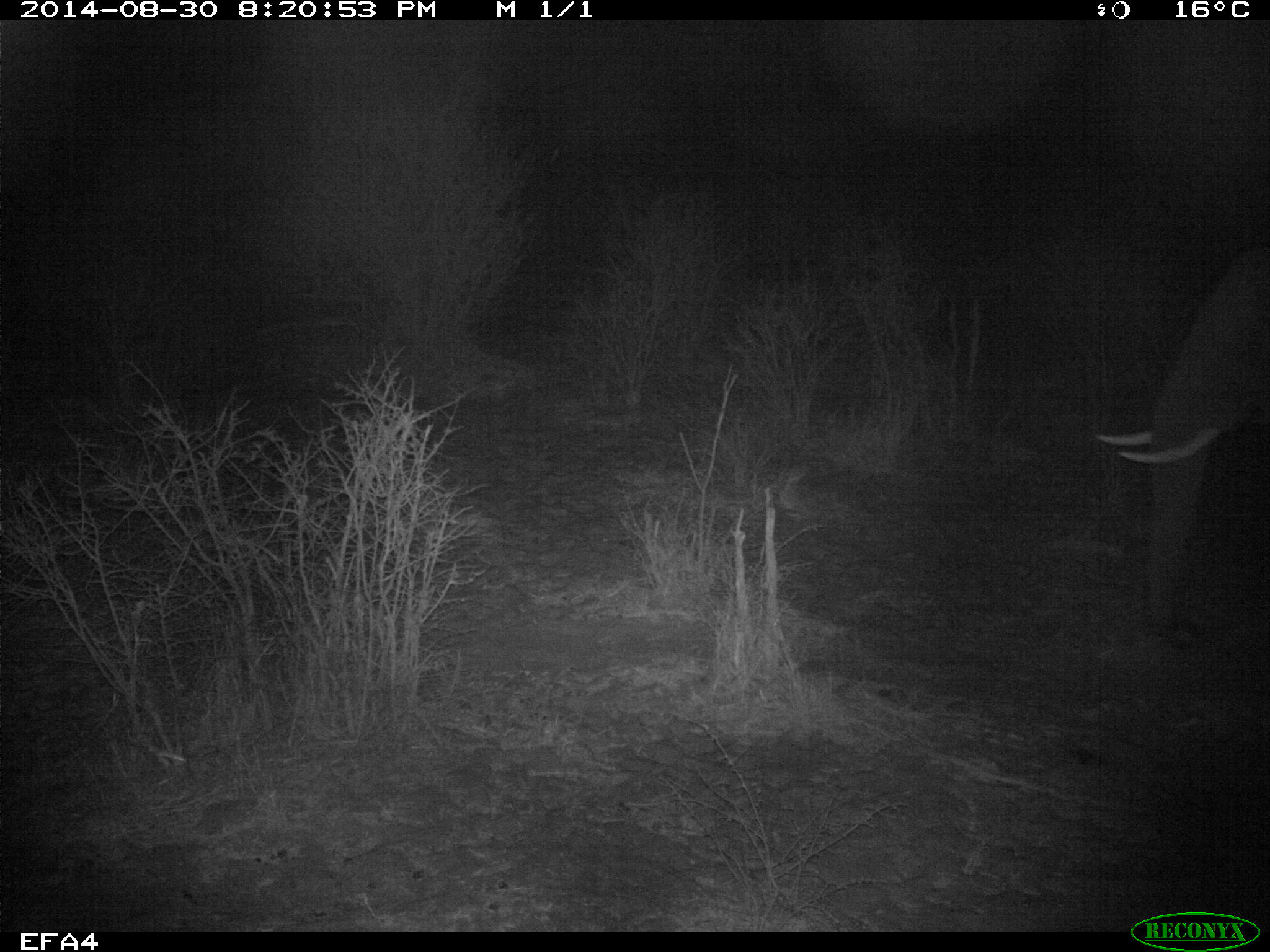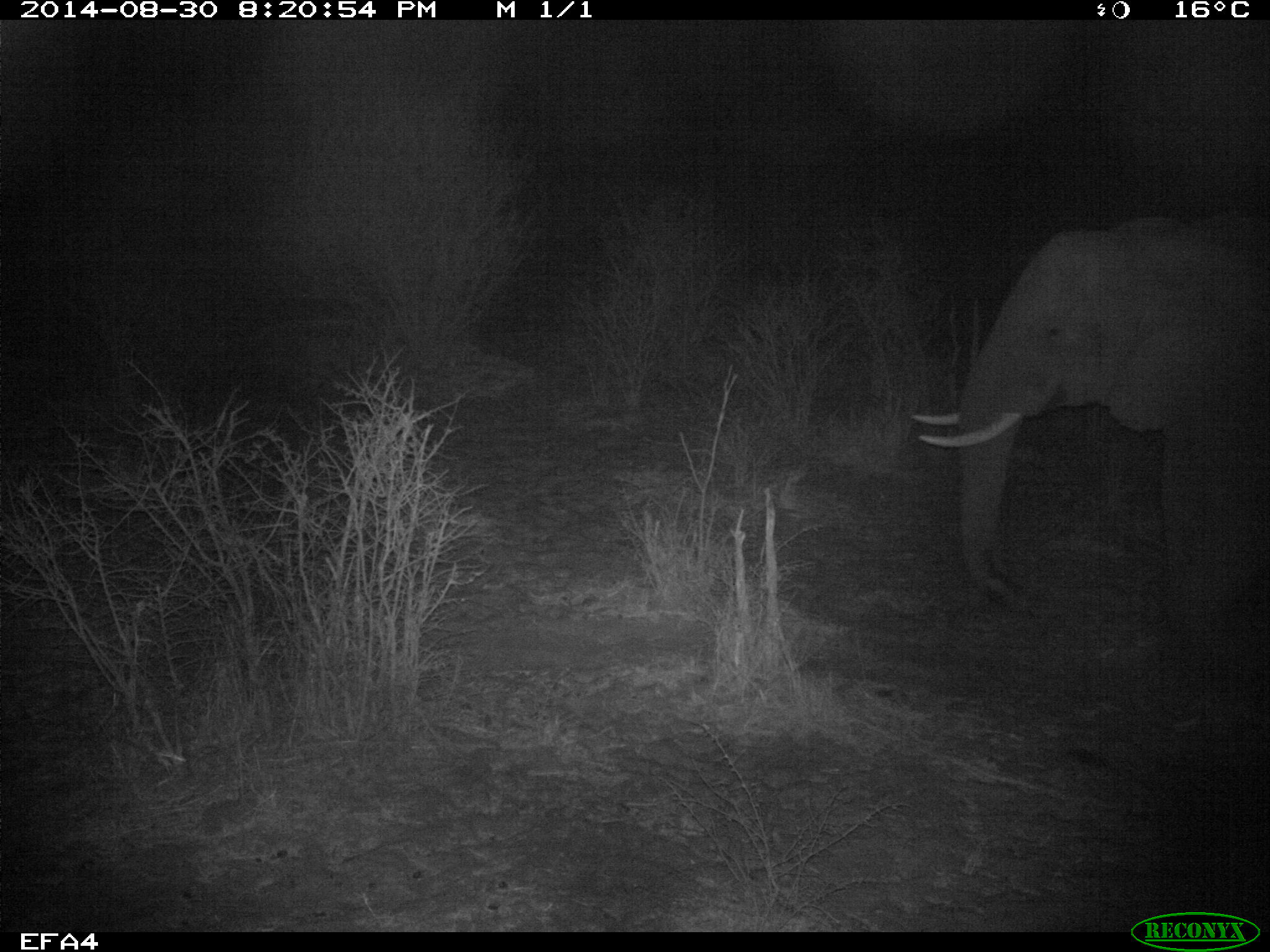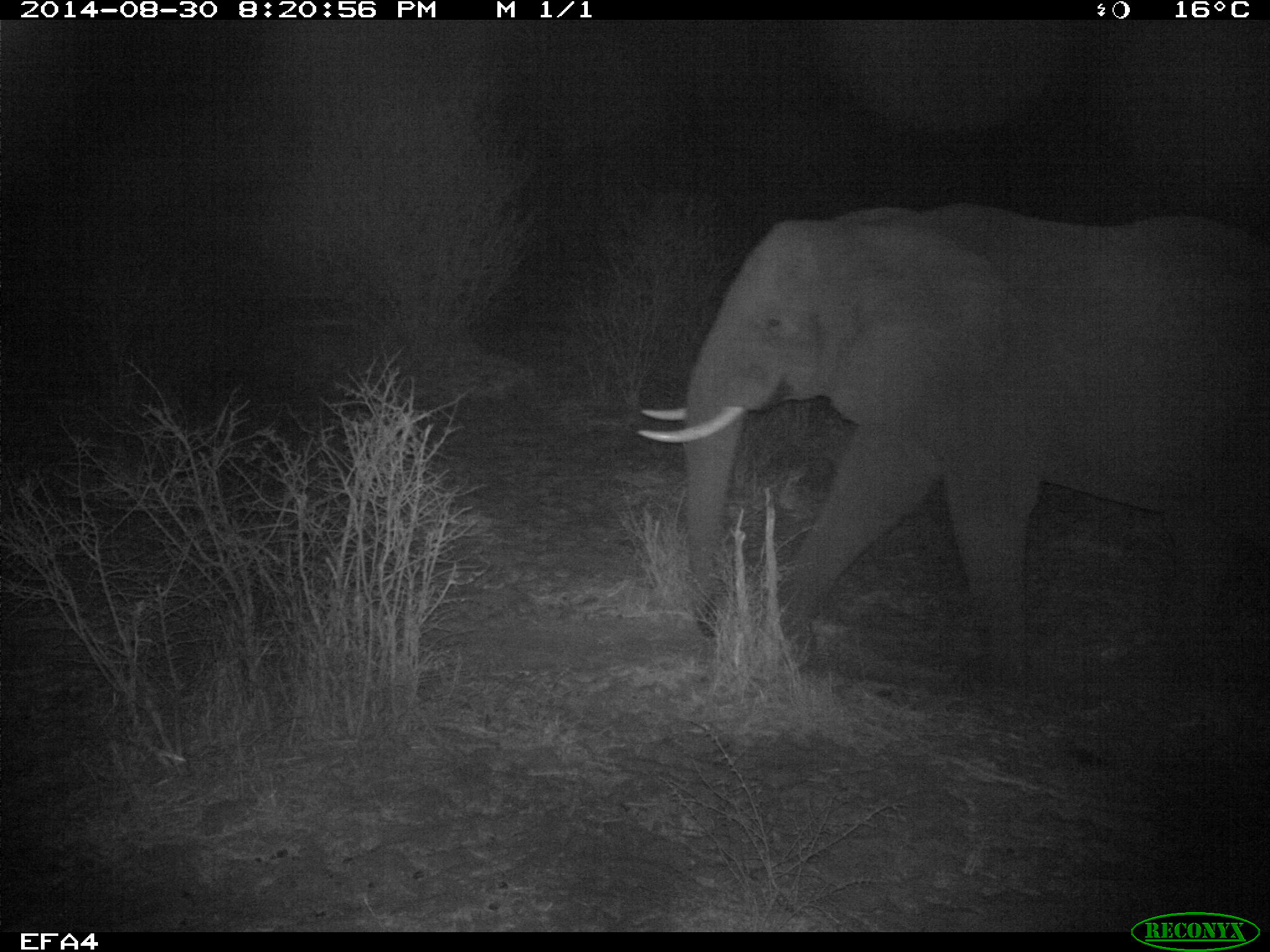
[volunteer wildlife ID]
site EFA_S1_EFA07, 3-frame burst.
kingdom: Animalia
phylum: Chordata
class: Mammalia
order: Proboscidea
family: Elephantidae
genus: Loxodonta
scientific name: Loxodonta africana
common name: african bush elephant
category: elephant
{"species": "elephant (african bush elephant) (Loxodonta africana)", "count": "1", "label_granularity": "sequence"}